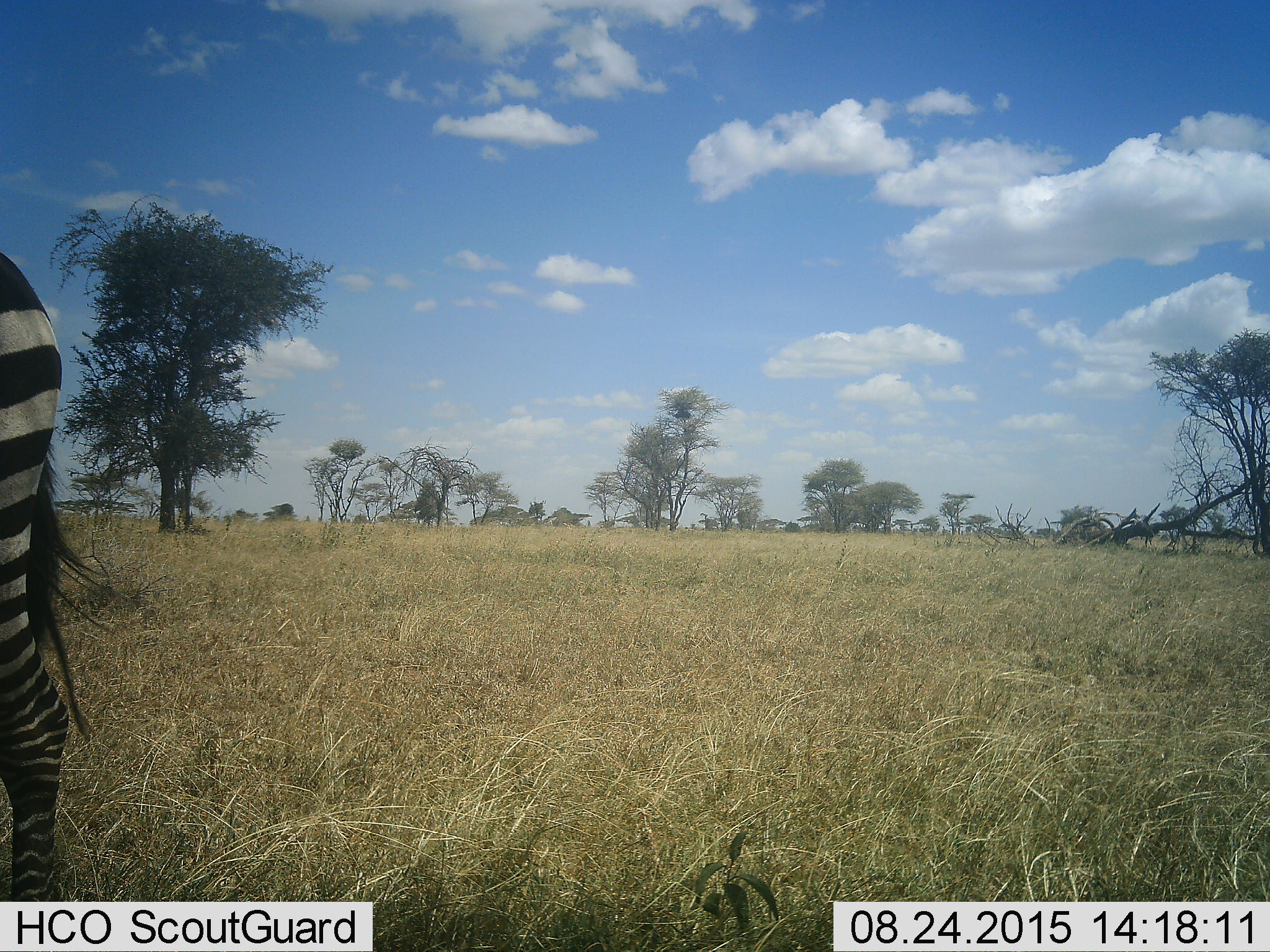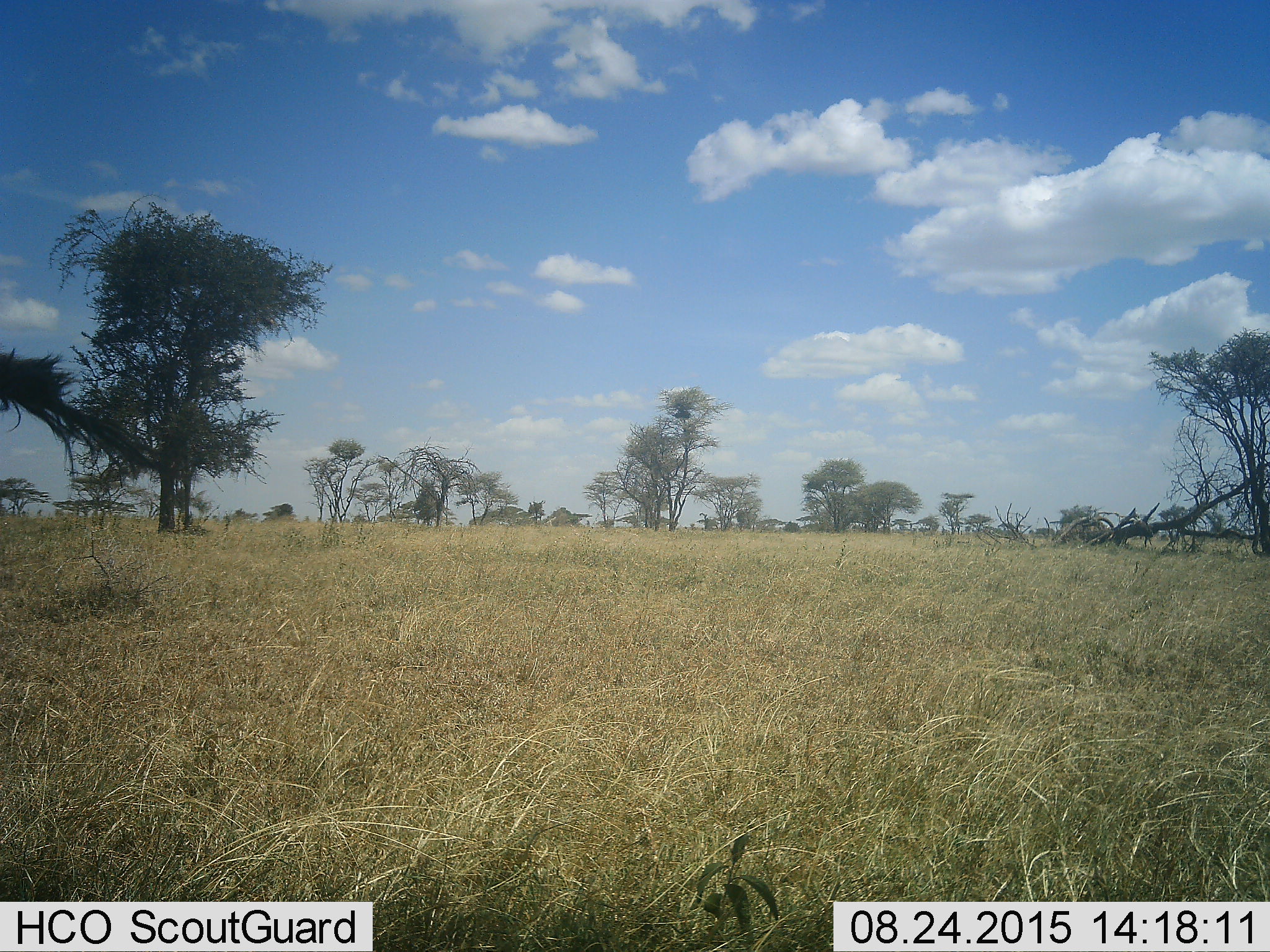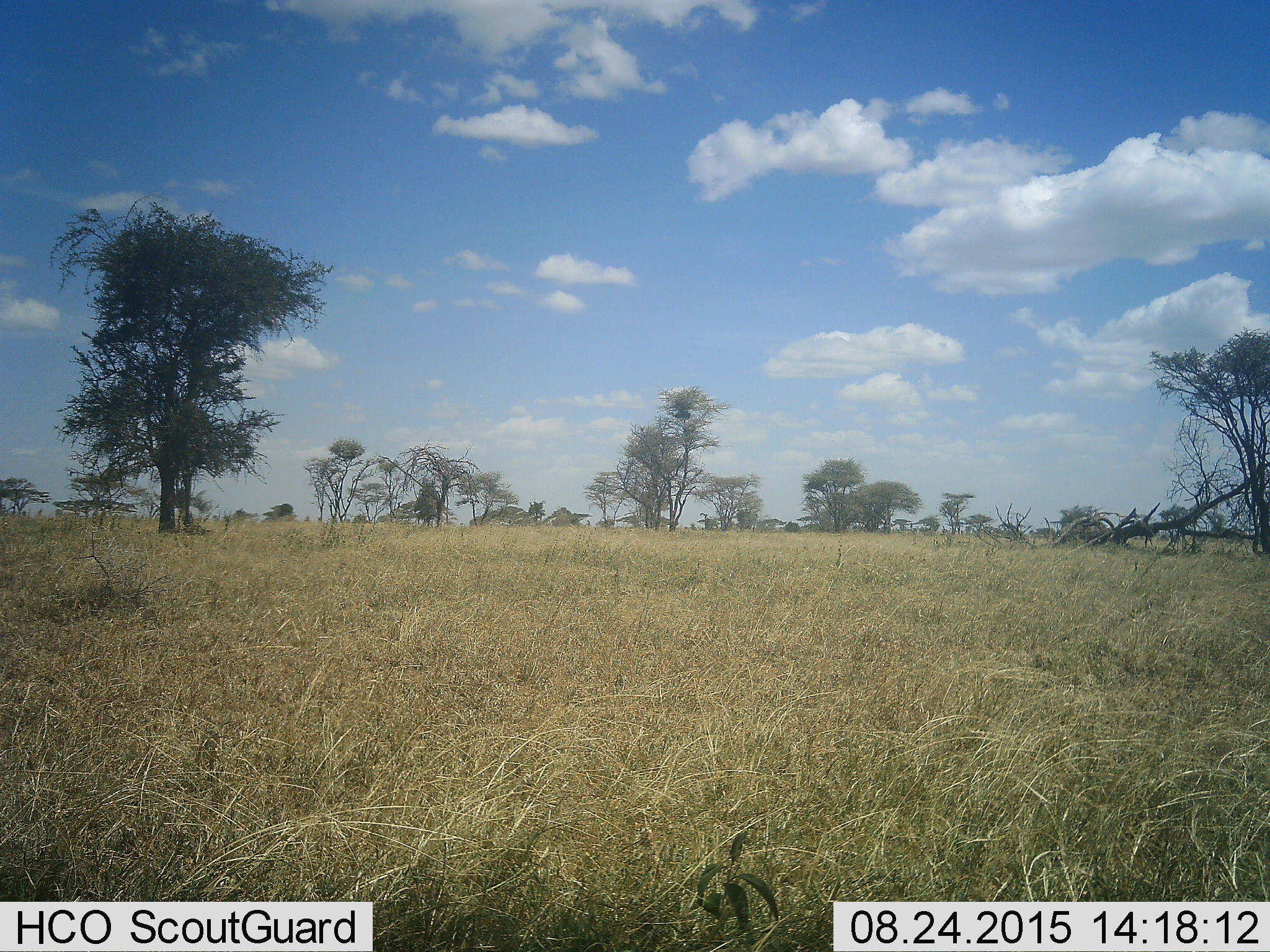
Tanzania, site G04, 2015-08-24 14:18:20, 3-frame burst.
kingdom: Animalia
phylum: Chordata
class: Mammalia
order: Perissodactyla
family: Equidae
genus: Equus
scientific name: Equus quagga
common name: plains zebra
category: zebra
Zebra (plains zebra) (Equus quagga), count 1. Behavior (volunteer vote fractions): standing 31%, resting 0%, moving 81%, interacting 0%. Young present (vote fraction): 0%. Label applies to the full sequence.